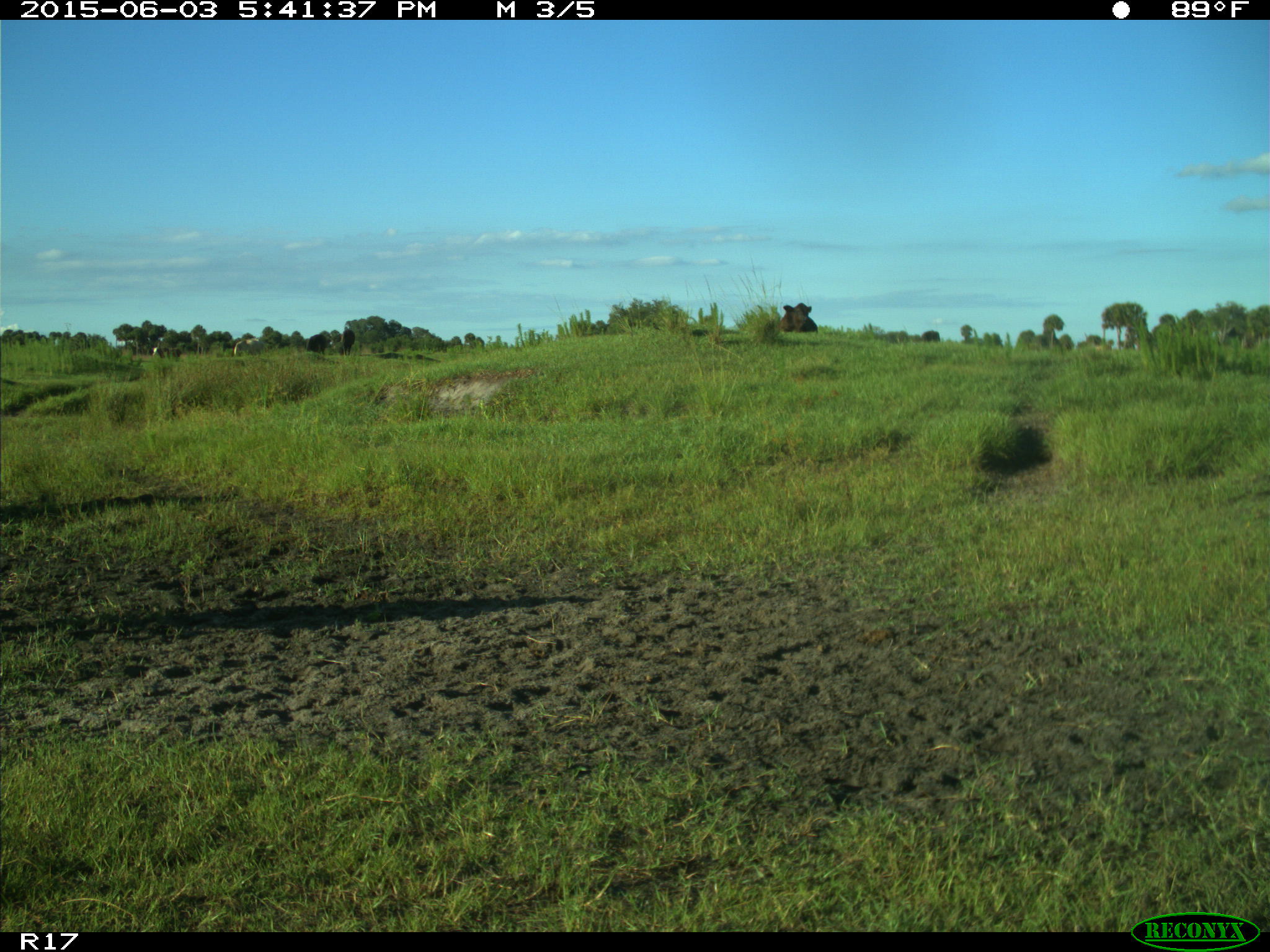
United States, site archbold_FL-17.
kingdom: Animalia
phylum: Chordata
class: Mammalia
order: Artiodactyla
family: Bovidae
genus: Bos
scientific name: Bos taurus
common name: domestic cow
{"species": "Bos taurus (domestic cow)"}